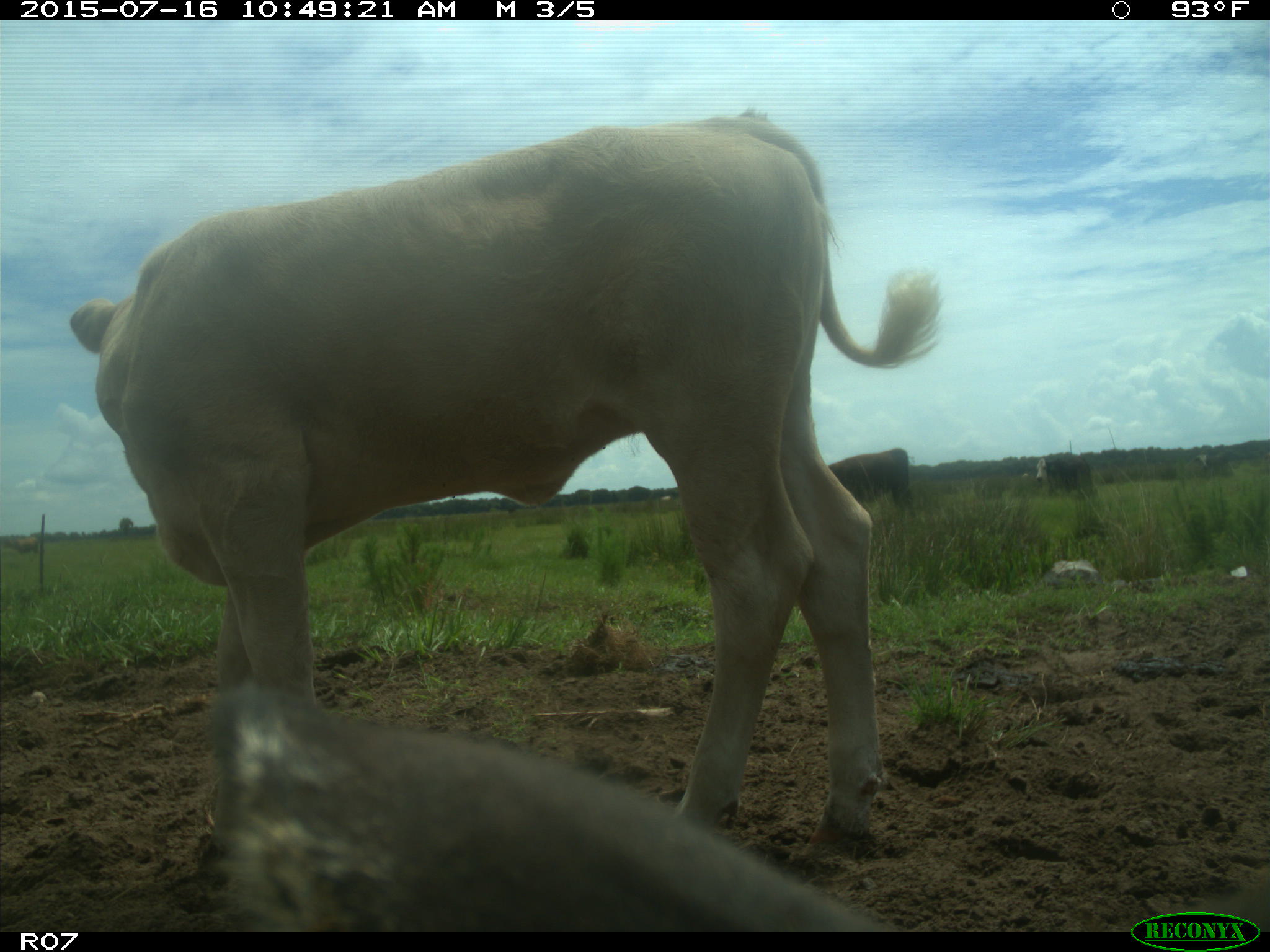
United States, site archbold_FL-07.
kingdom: Animalia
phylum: Chordata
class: Mammalia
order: Artiodactyla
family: Bovidae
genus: Bos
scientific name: Bos taurus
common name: domestic cow